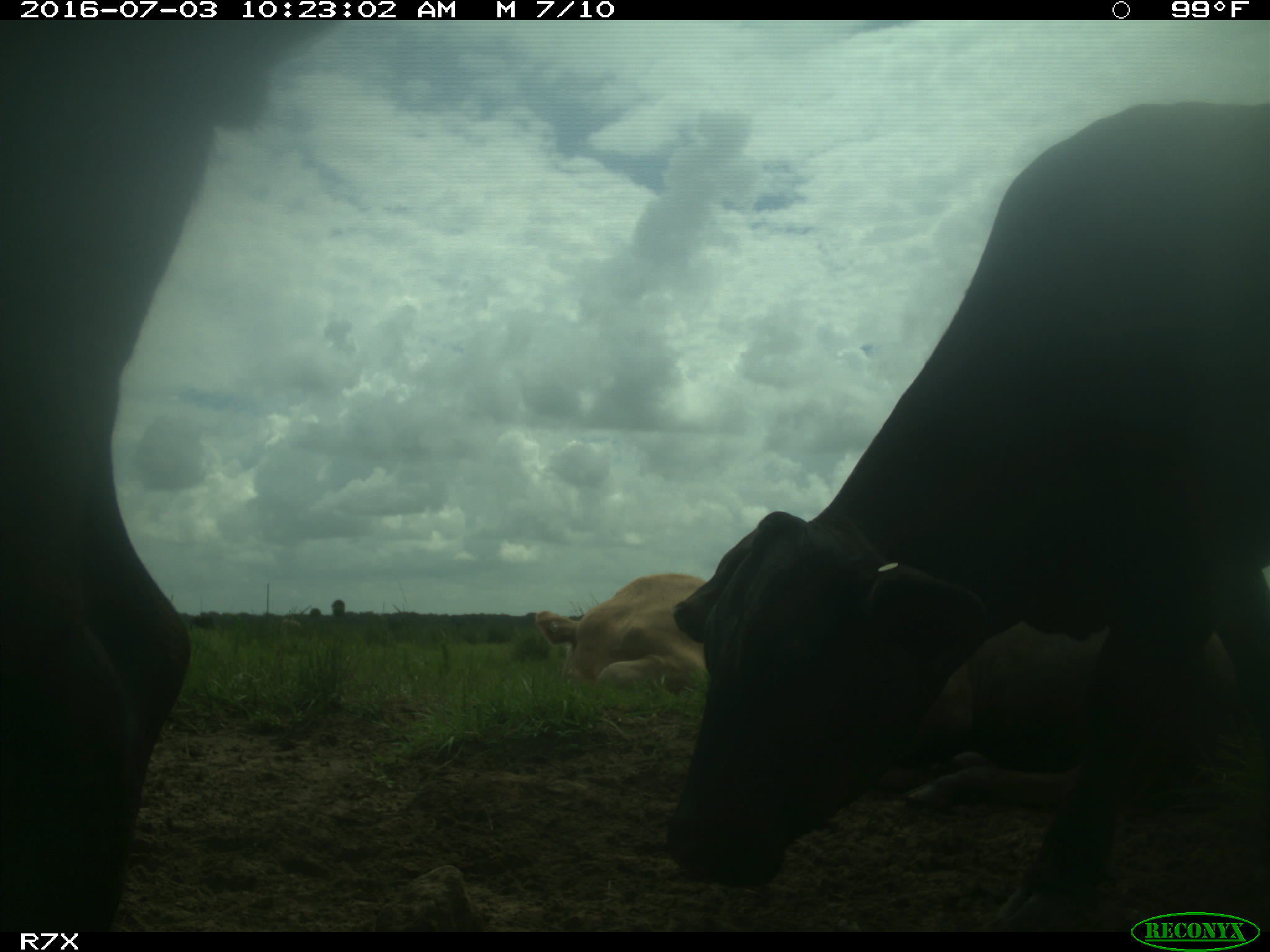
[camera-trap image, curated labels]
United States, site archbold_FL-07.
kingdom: Animalia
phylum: Chordata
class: Mammalia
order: Artiodactyla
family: Bovidae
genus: Bos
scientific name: Bos taurus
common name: domestic cow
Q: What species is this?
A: Bos taurus (domestic cow).